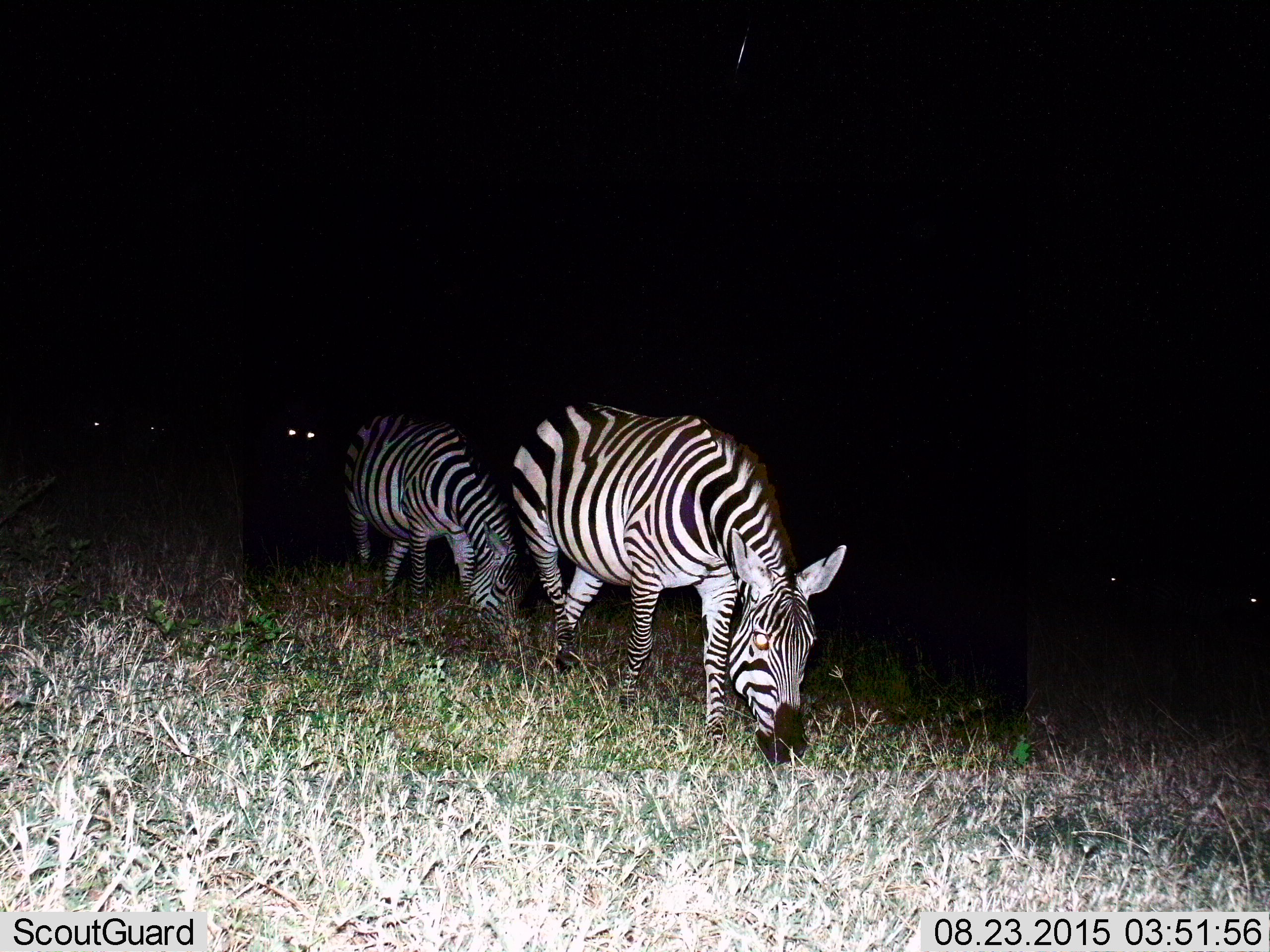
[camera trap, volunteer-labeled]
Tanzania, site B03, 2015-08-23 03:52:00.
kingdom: Animalia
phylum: Chordata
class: Mammalia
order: Perissodactyla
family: Equidae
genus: Equus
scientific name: Equus quagga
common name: plains zebra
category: zebra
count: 2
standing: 25%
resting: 0%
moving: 40%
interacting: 0%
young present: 0%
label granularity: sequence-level